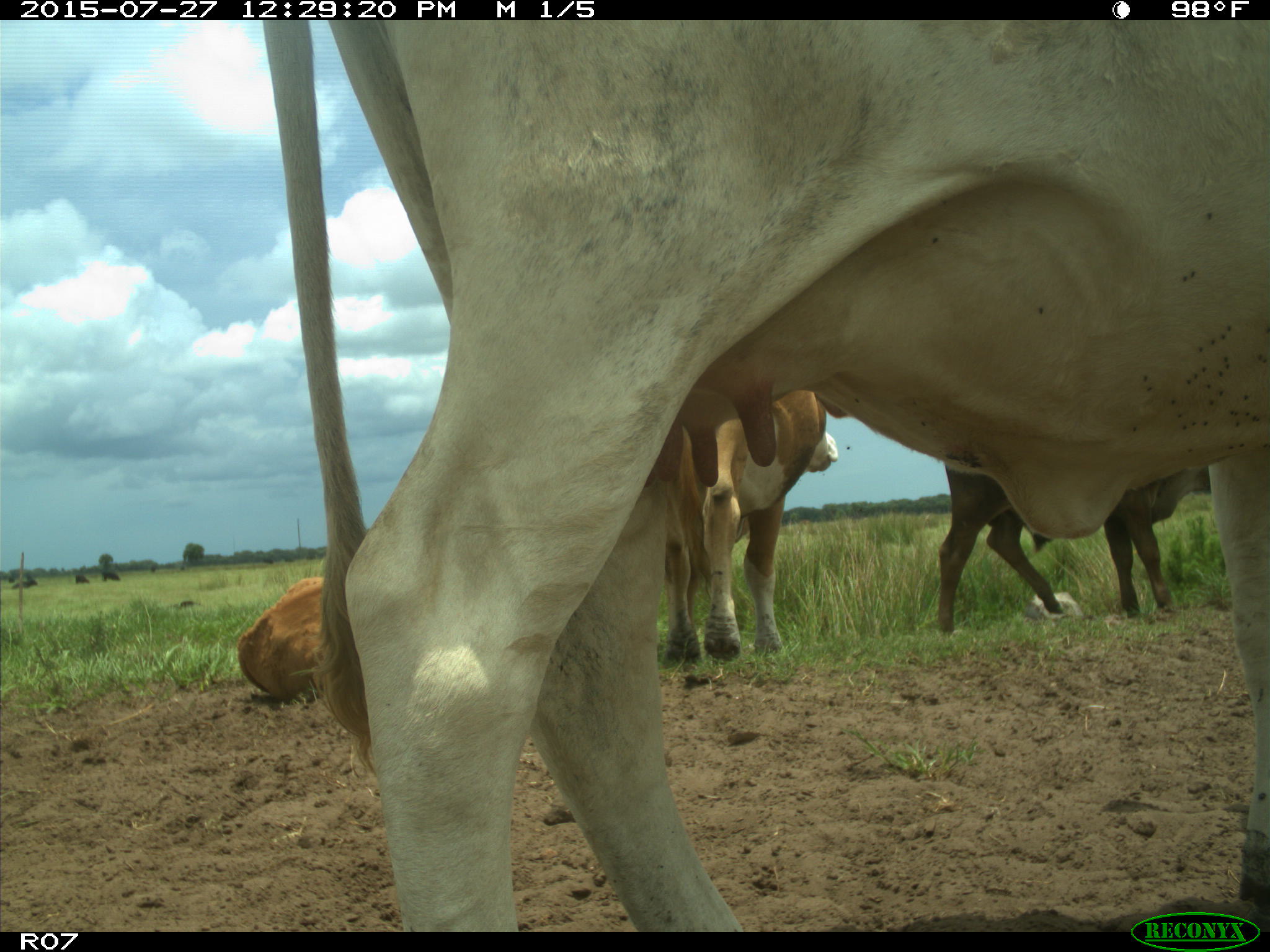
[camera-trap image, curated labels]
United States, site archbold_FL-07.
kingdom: Animalia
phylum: Chordata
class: Mammalia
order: Artiodactyla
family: Bovidae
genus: Bos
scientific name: Bos taurus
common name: domestic cow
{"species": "Bos taurus (domestic cow)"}